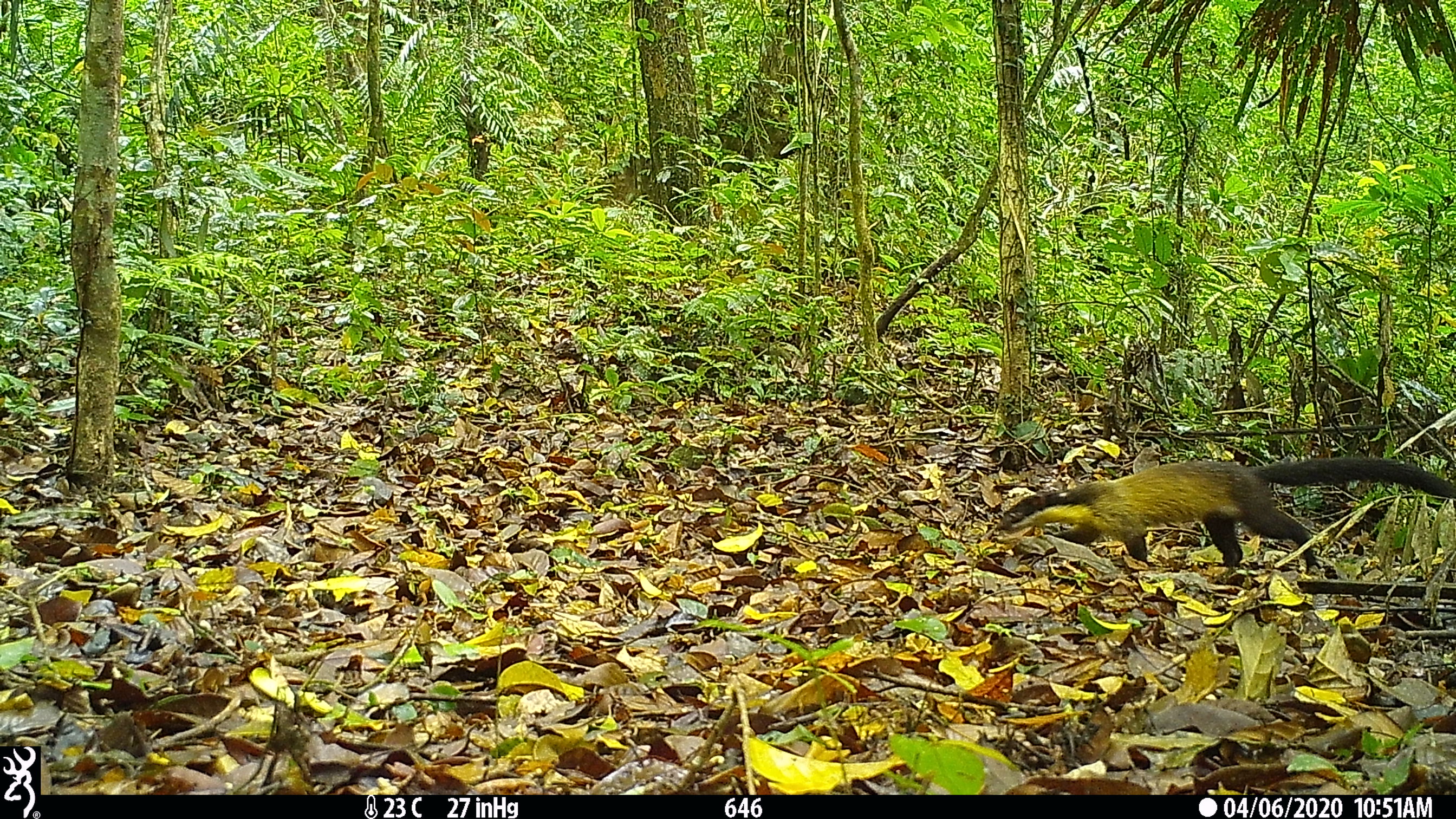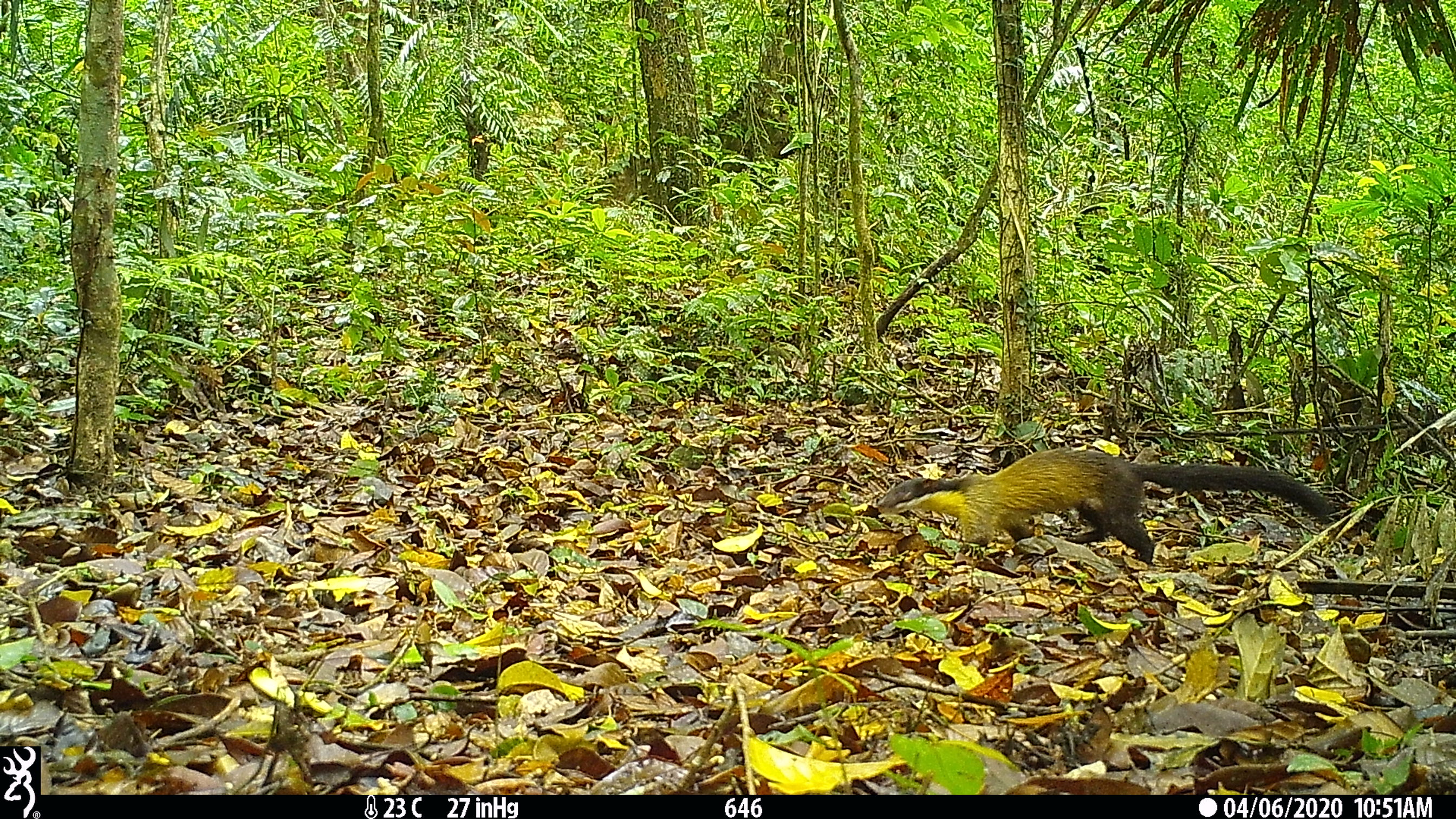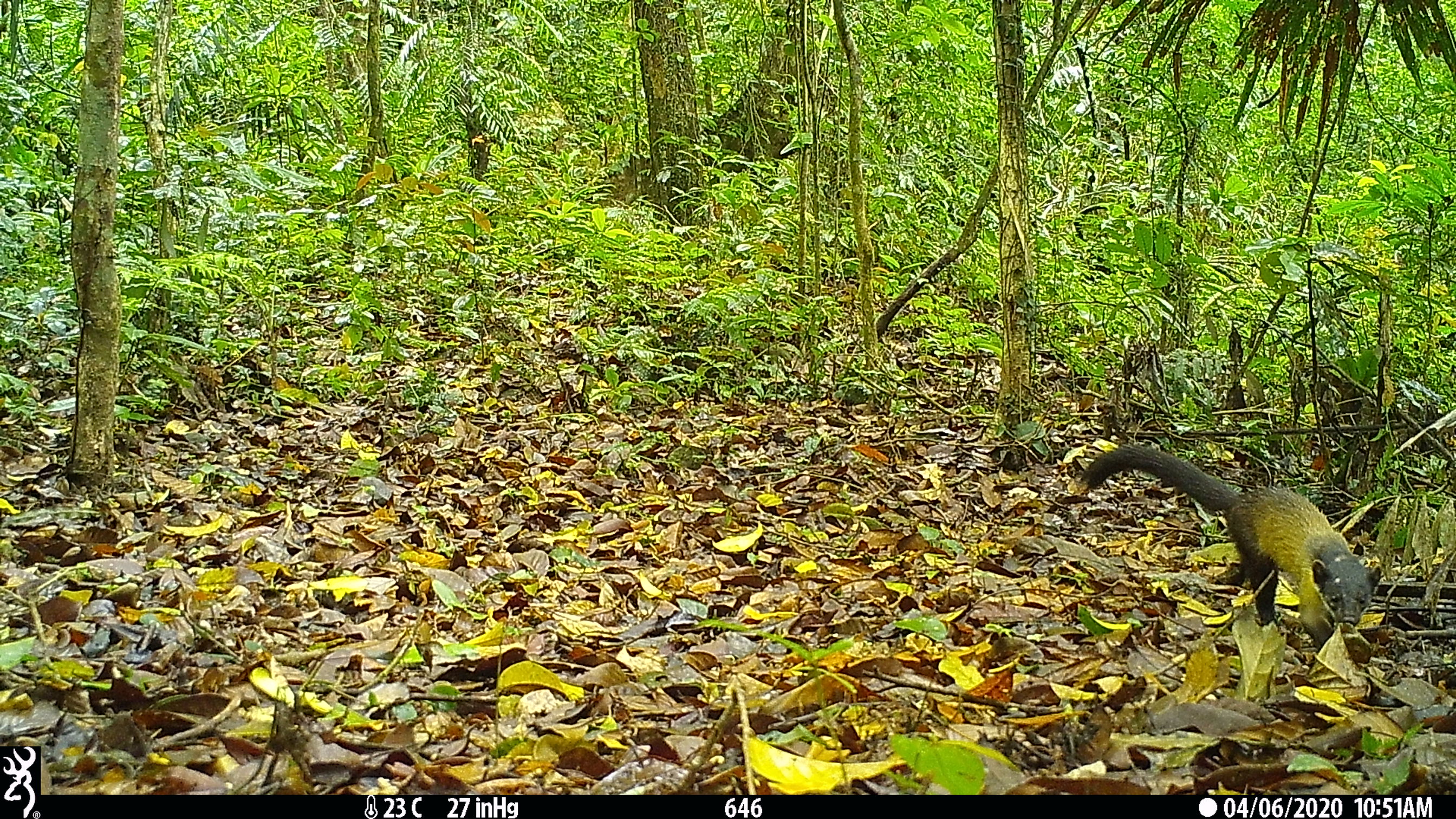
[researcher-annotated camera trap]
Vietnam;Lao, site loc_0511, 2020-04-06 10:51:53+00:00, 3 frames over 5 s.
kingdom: Animalia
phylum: Chordata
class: Mammalia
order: Carnivora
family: Mustelidae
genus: Martes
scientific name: Martes flavigula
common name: yellow-throated marten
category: yellow throated marten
Yellow throated marten (yellow-throated marten) (Martes flavigula). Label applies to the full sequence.